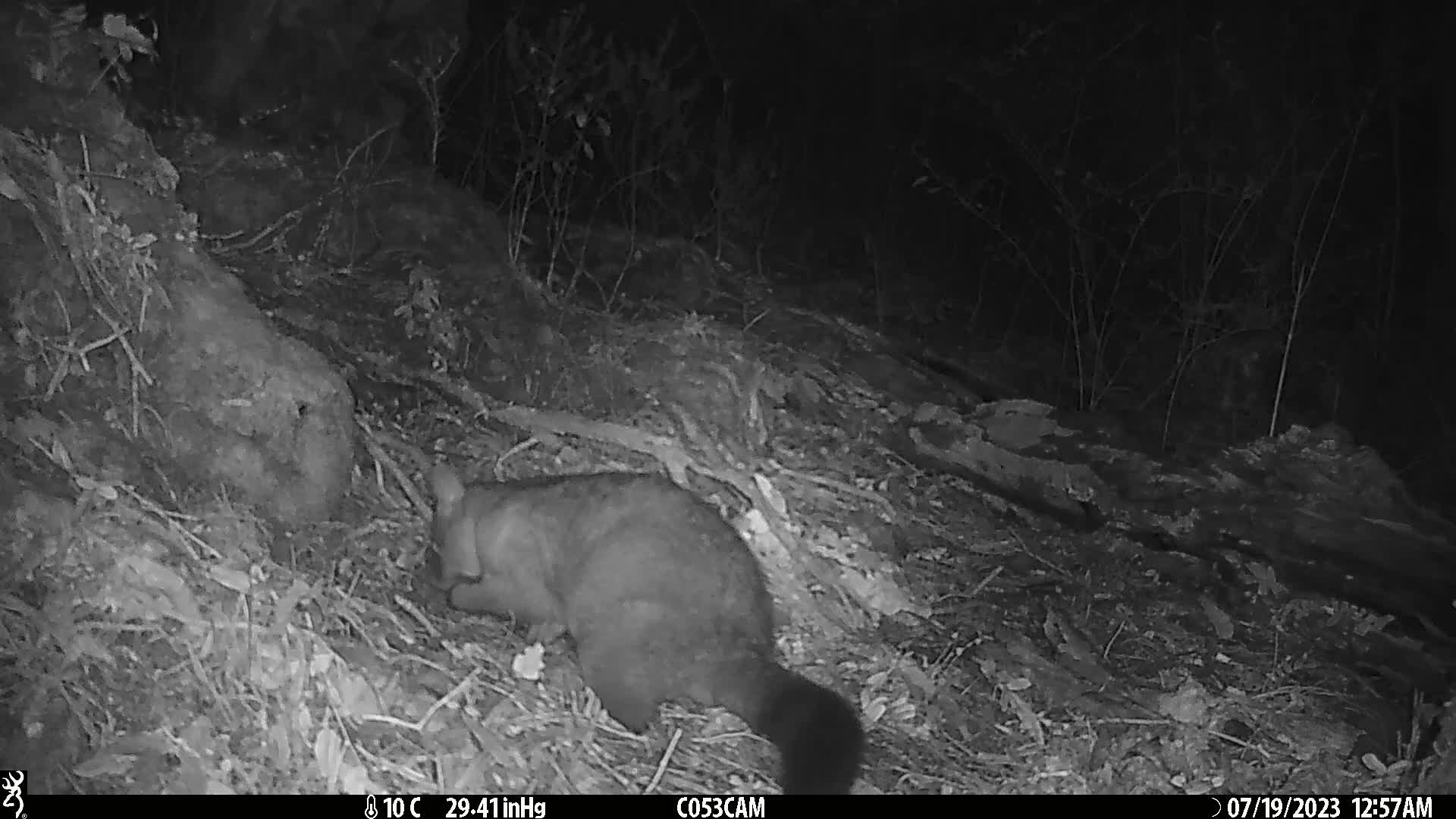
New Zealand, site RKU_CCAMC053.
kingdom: Animalia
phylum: Chordata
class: Mammalia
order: Diprotodontia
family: Phalangeridae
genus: Trichosurus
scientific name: Trichosurus vulpecula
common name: common brushtail possum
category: possum